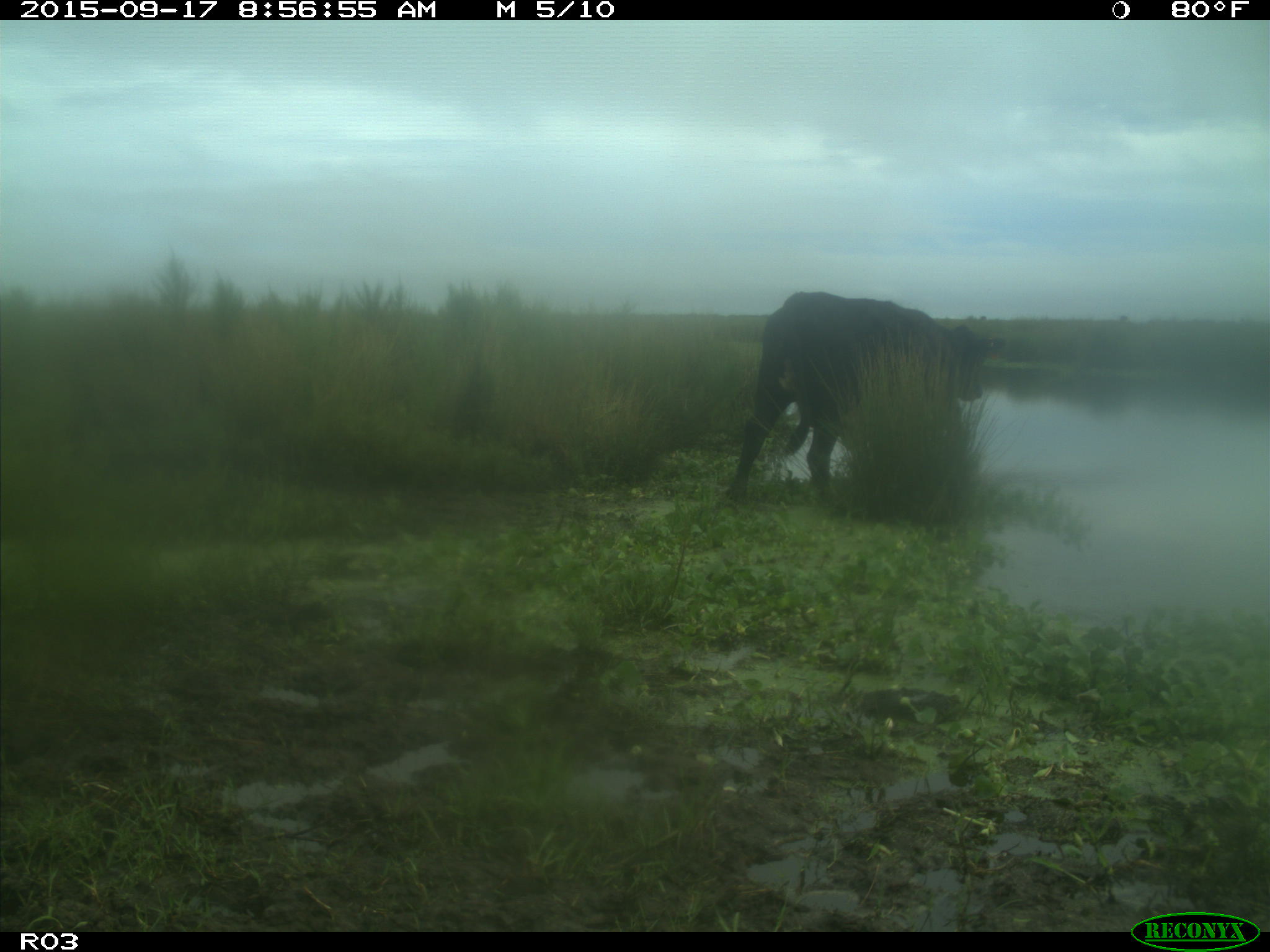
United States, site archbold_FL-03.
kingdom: Animalia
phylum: Chordata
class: Mammalia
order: Artiodactyla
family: Bovidae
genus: Bos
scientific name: Bos taurus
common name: domestic cow